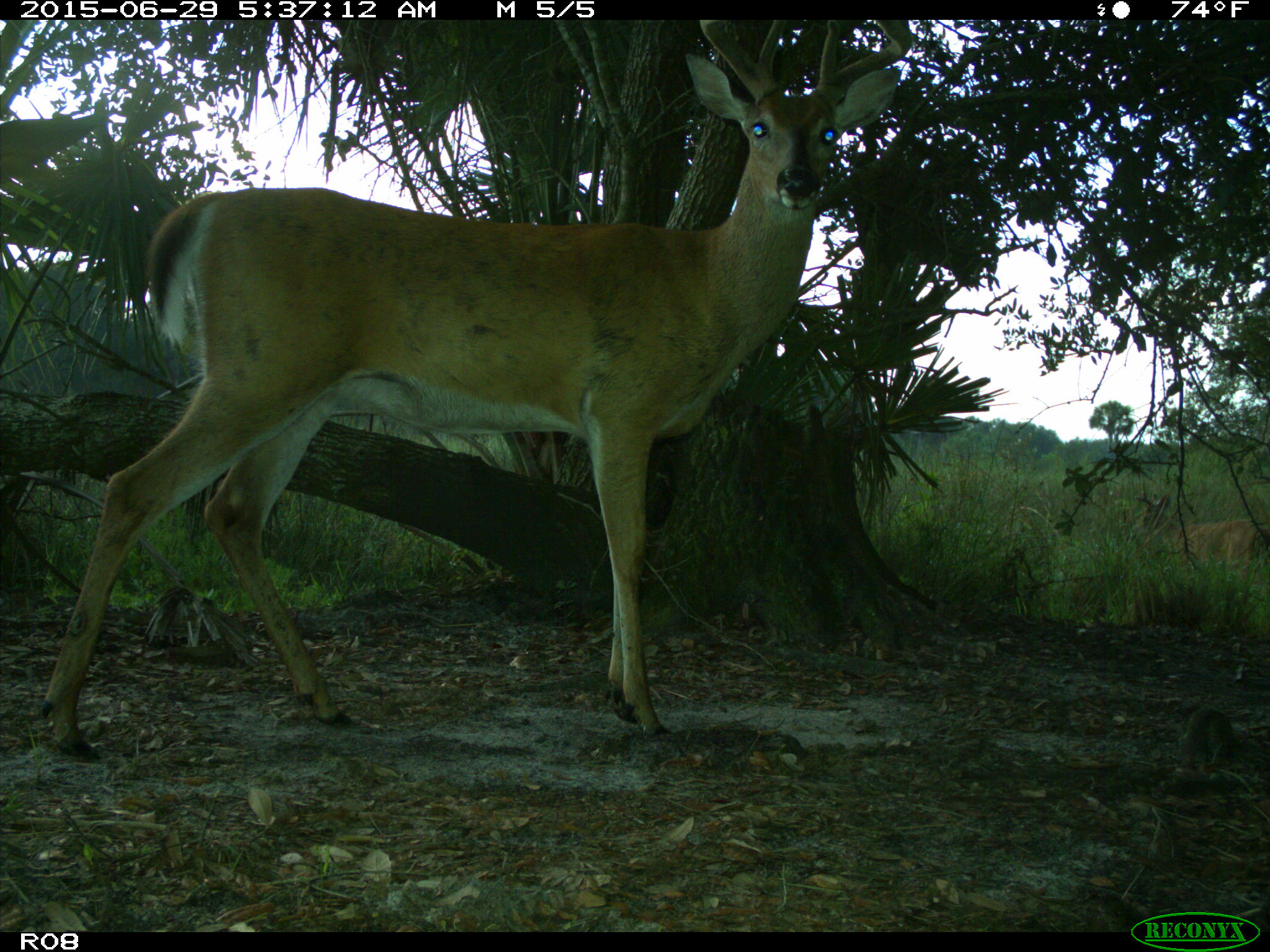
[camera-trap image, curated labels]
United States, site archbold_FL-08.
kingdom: Animalia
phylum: Chordata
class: Mammalia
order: Artiodactyla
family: Cervidae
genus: Odocoileus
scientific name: Odocoileus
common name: deer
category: unidentified deer